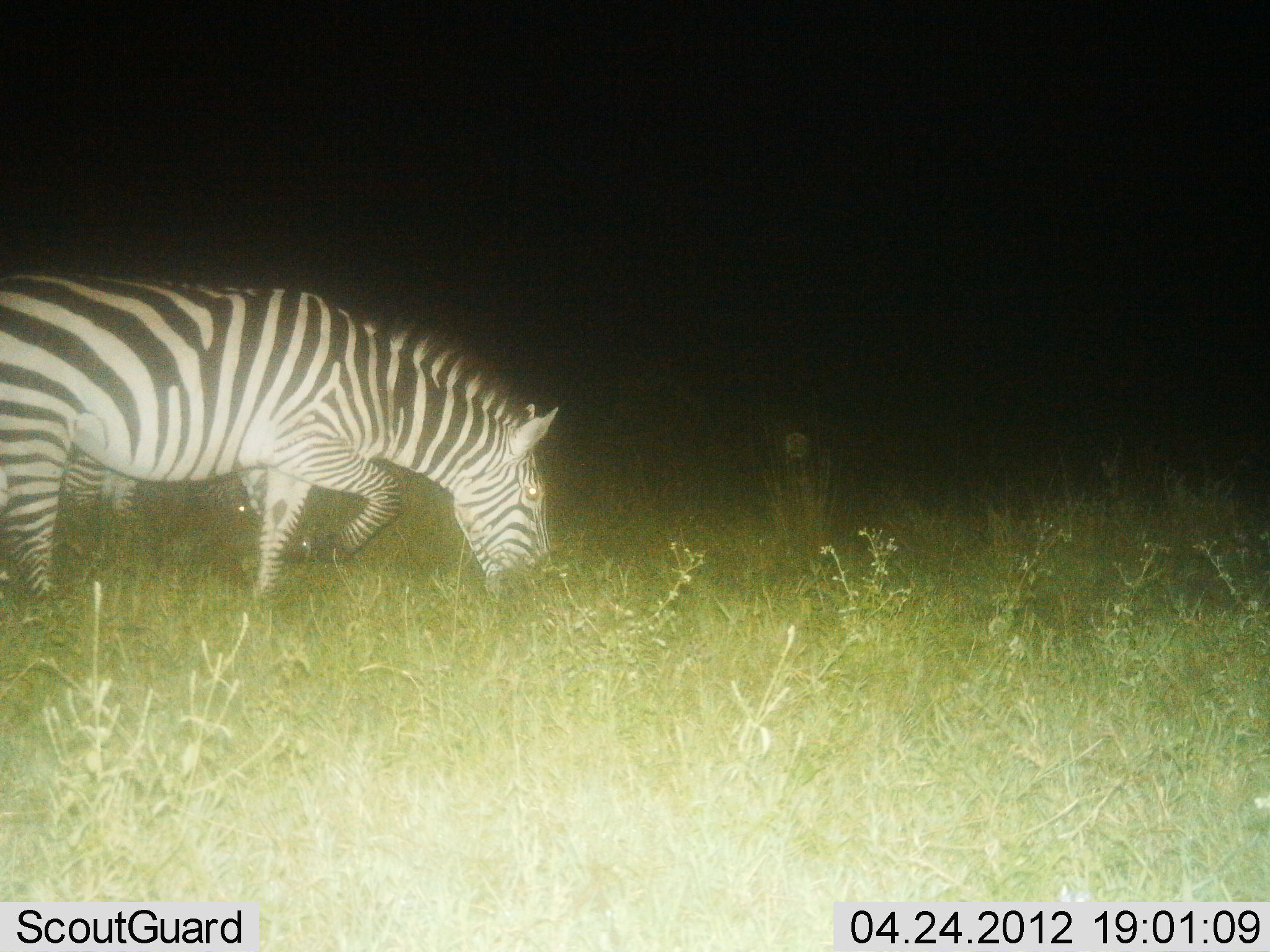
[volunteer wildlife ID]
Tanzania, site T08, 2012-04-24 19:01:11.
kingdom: Animalia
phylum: Chordata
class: Mammalia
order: Perissodactyla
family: Equidae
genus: Equus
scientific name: Equus quagga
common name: plains zebra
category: zebra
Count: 2.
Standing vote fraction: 9%.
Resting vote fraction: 0%.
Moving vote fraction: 27%.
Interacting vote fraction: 0%.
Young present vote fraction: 0%.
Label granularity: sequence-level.